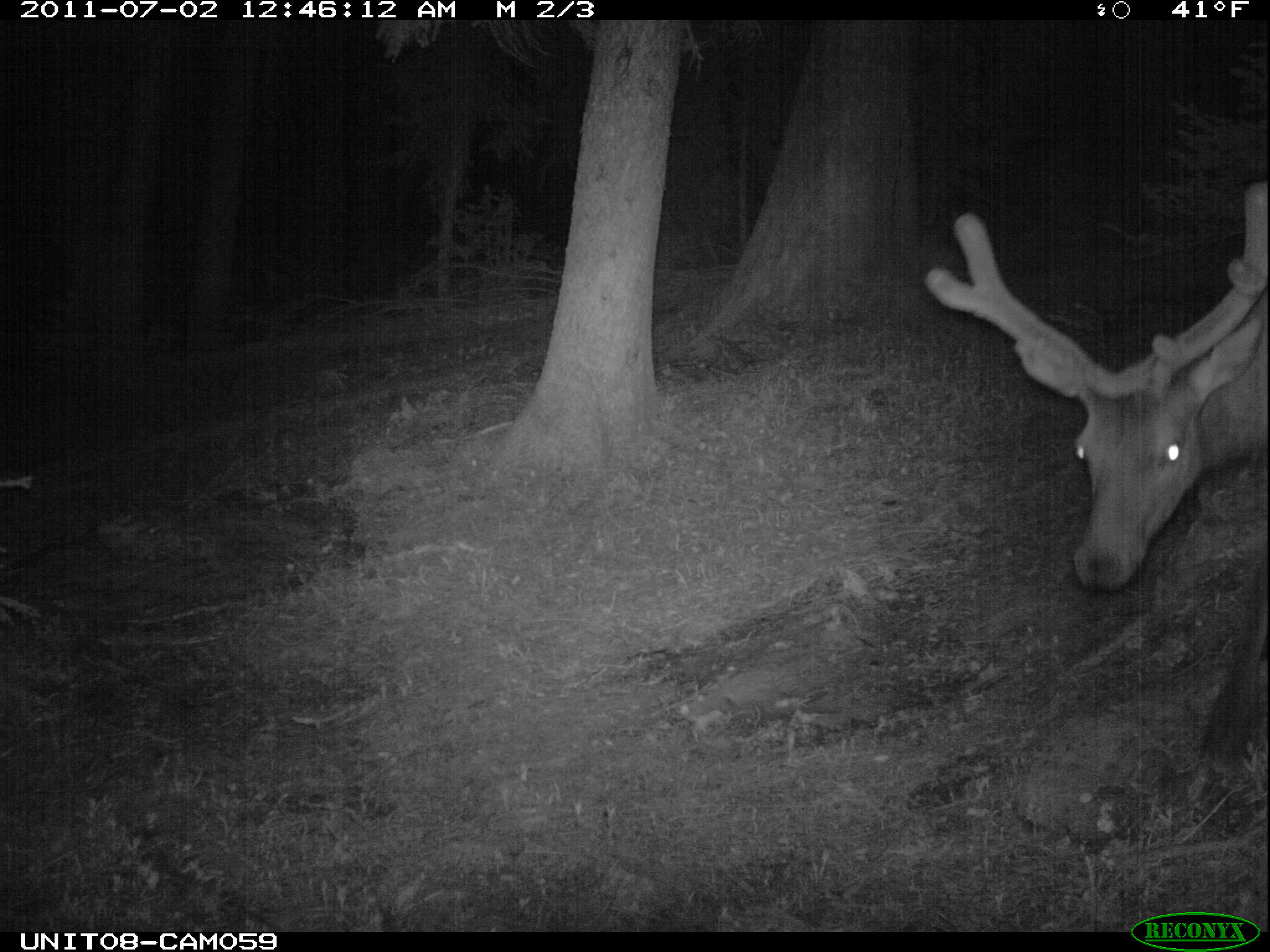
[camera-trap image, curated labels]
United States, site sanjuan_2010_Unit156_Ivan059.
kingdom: Animalia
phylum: Chordata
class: Mammalia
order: Artiodactyla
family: Cervidae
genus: Cervus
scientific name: Cervus elaphus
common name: red deer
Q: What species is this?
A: Cervus elaphus (red deer).